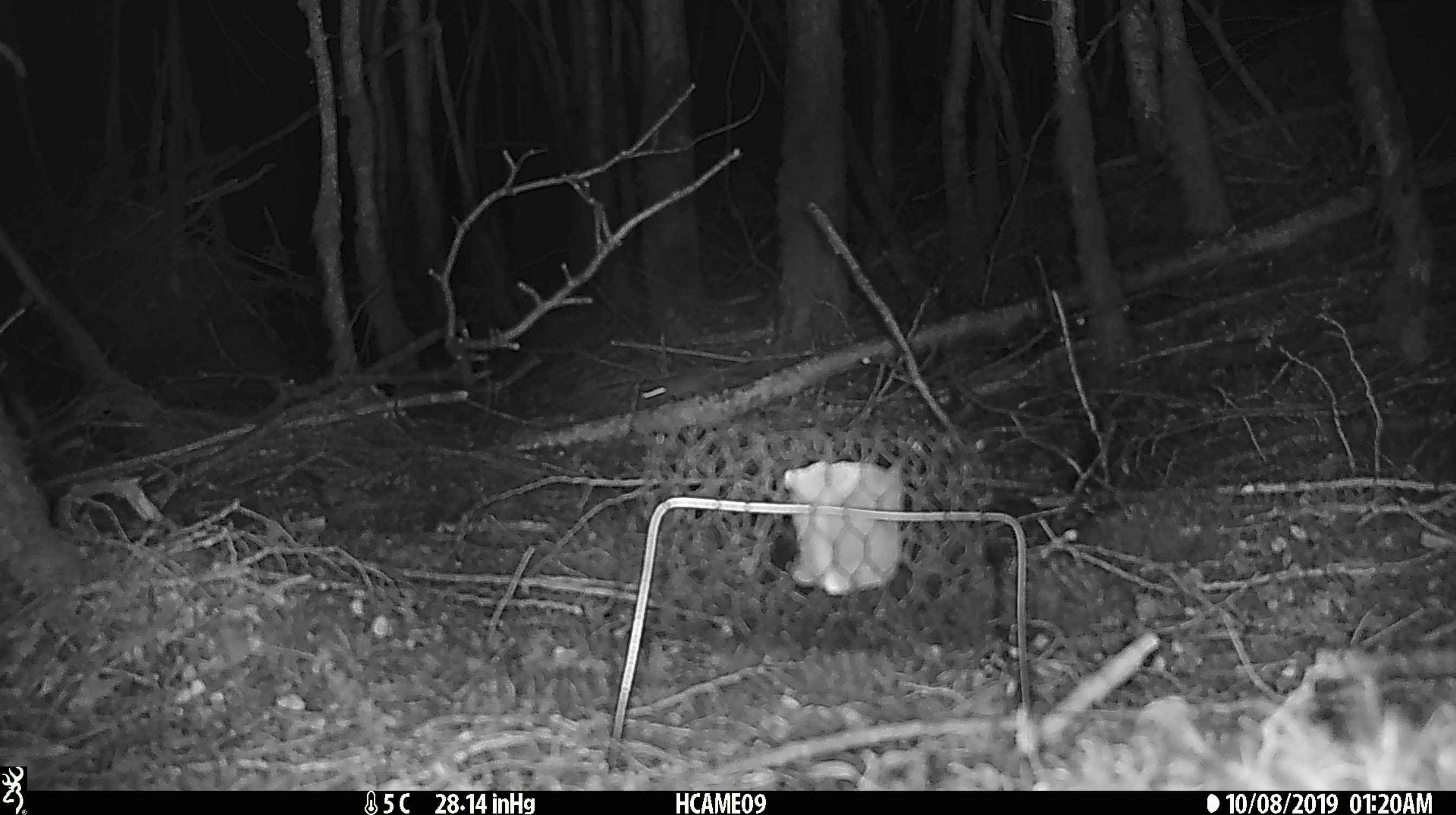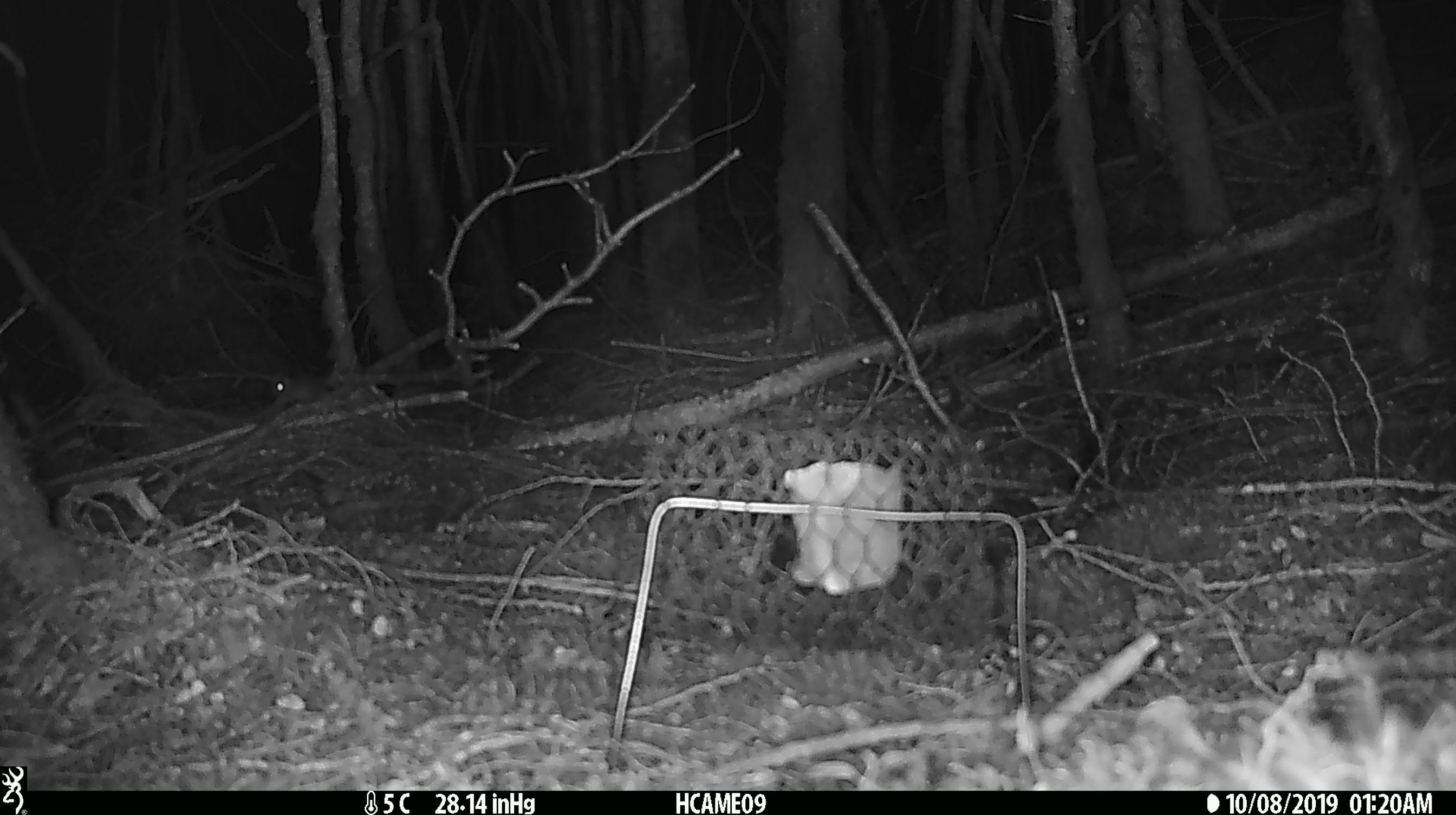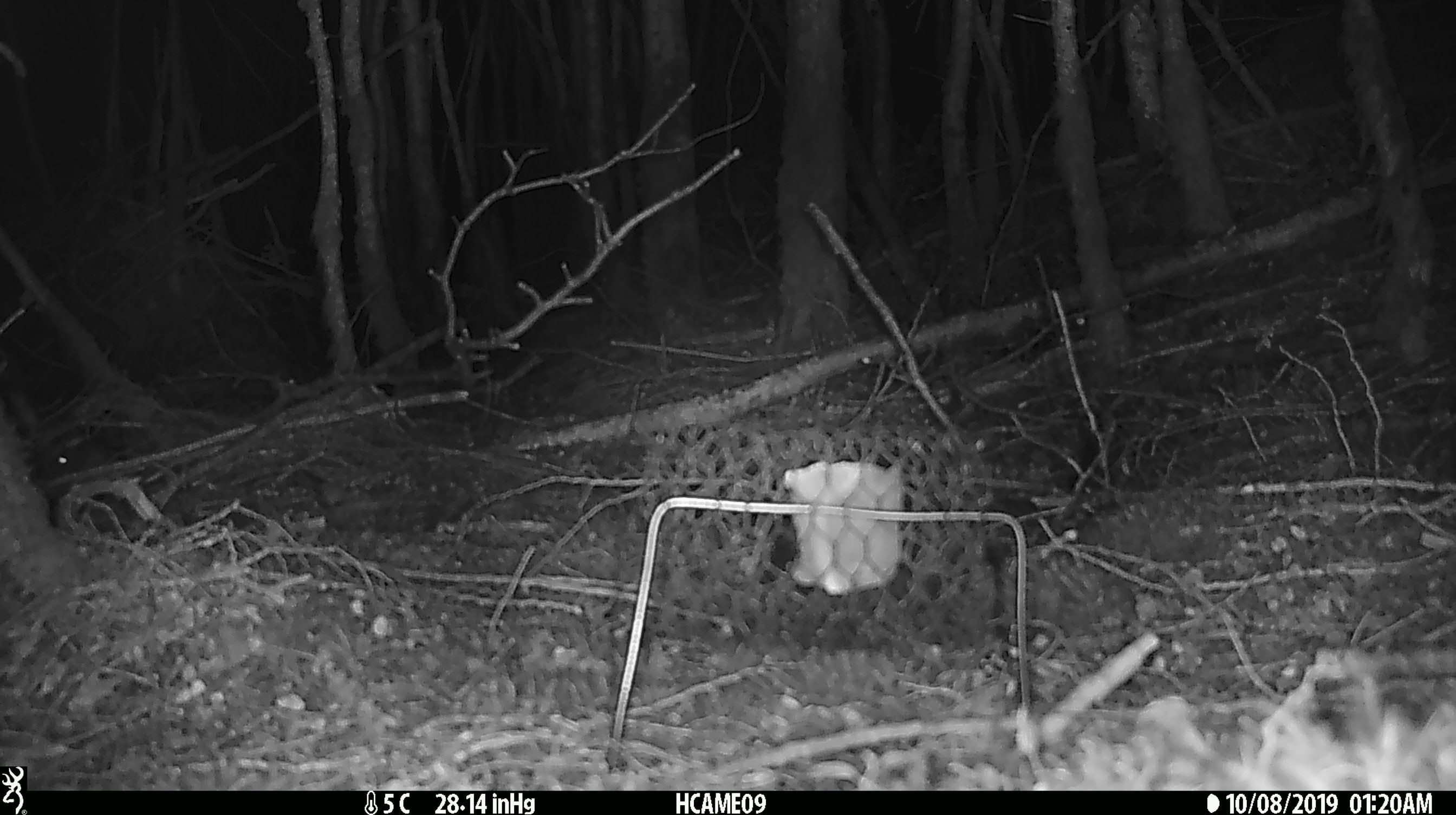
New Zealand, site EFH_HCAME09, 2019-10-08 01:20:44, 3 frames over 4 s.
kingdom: Animalia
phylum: Chordata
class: Mammalia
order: Rodentia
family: Muridae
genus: Mus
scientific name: Mus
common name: mouse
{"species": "mouse (Mus)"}